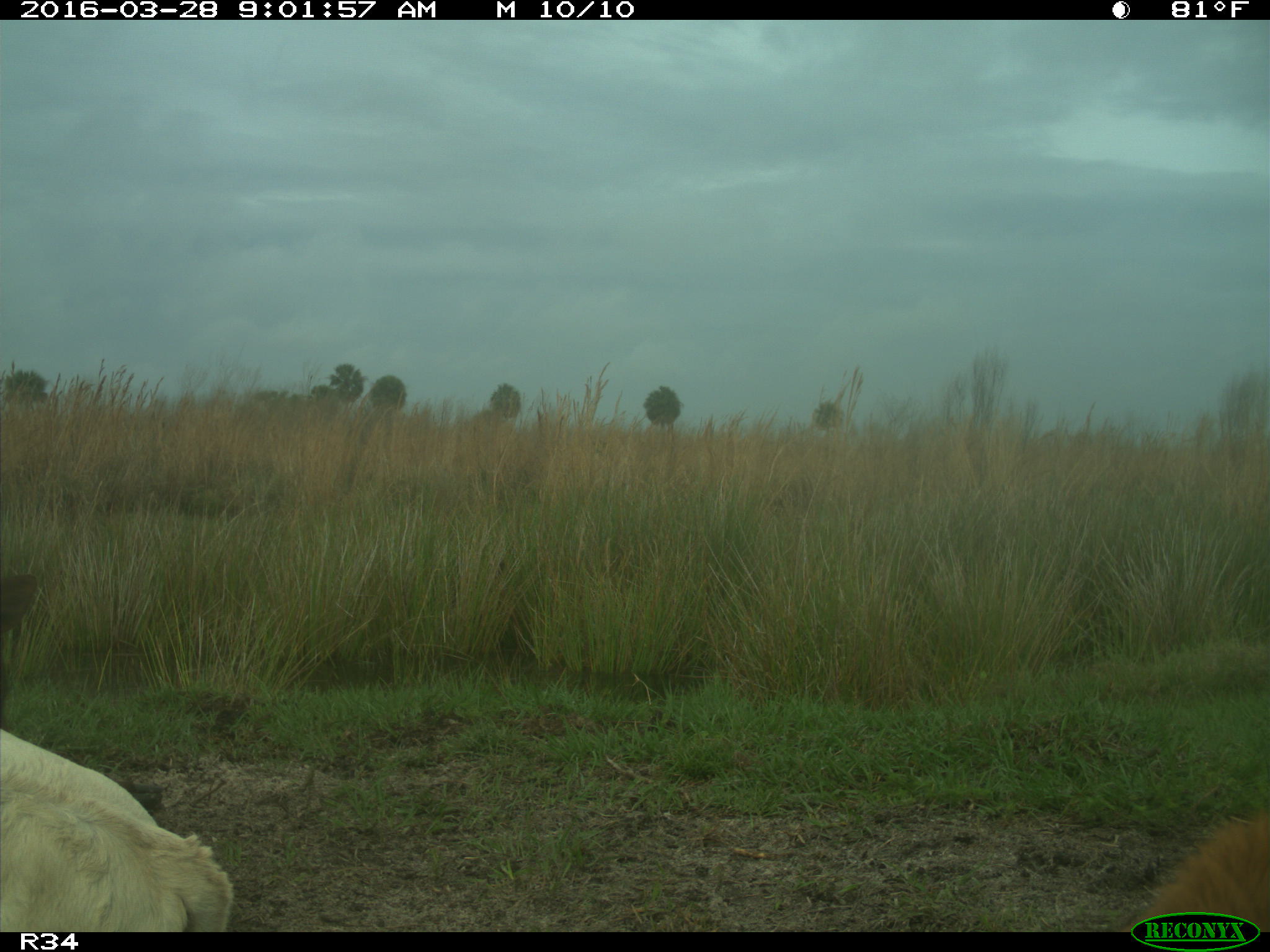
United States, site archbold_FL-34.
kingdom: Animalia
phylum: Chordata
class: Mammalia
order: Artiodactyla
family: Bovidae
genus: Bos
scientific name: Bos taurus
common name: domestic cow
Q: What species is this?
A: Bos taurus (domestic cow).